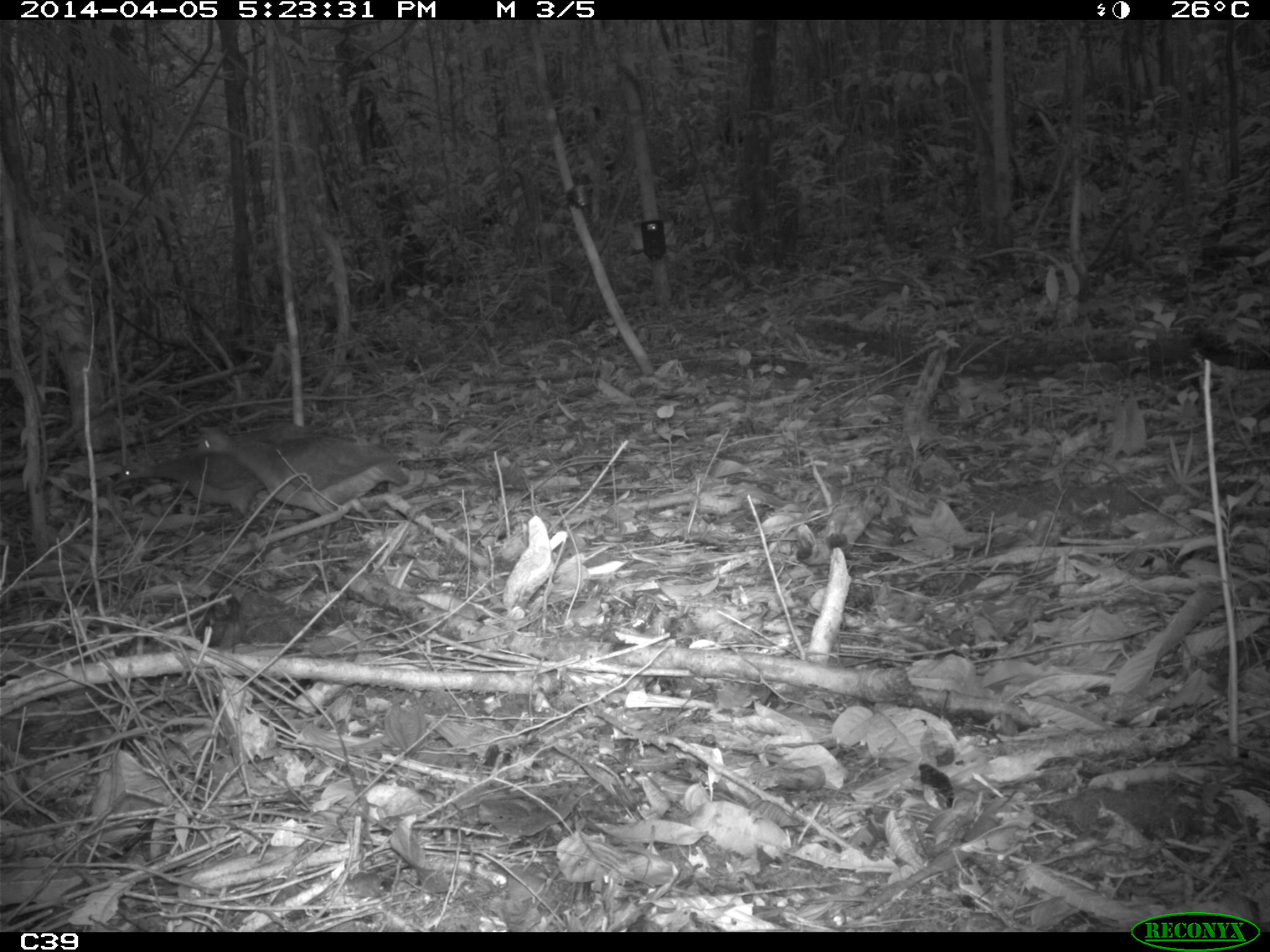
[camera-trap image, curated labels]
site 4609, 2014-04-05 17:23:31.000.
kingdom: Animalia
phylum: Chordata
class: Aves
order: Tinamiformes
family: Tinamidae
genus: Tinamus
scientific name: Tinamus major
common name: great tinamou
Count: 3.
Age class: adult.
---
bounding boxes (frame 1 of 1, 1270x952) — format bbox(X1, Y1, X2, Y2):
tinamus major: bbox(192, 427, 409, 560); bbox(110, 428, 316, 519)